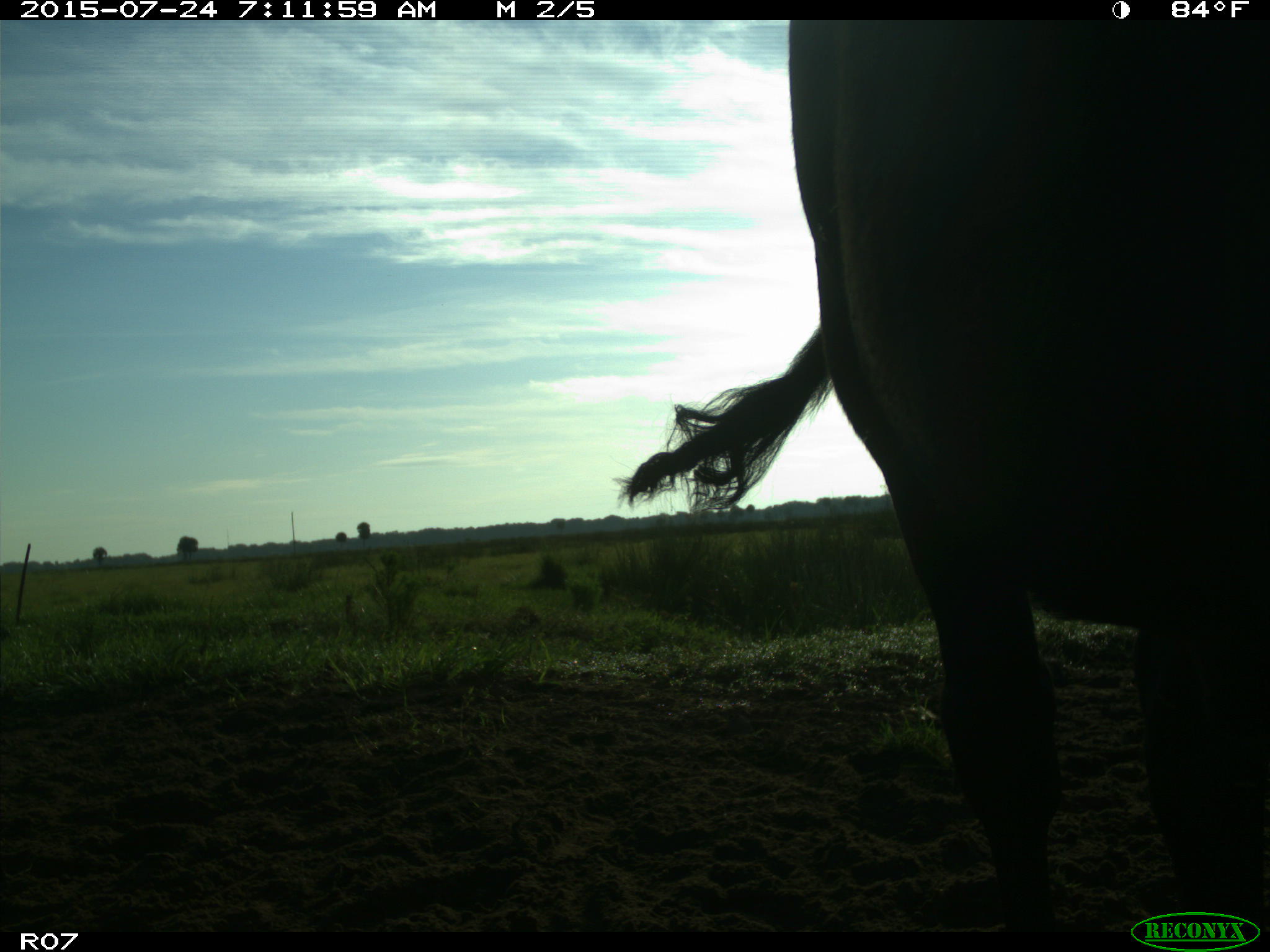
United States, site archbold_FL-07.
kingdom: Animalia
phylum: Chordata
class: Mammalia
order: Artiodactyla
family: Bovidae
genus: Bos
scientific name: Bos taurus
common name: domestic cow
Bos taurus (domestic cow).